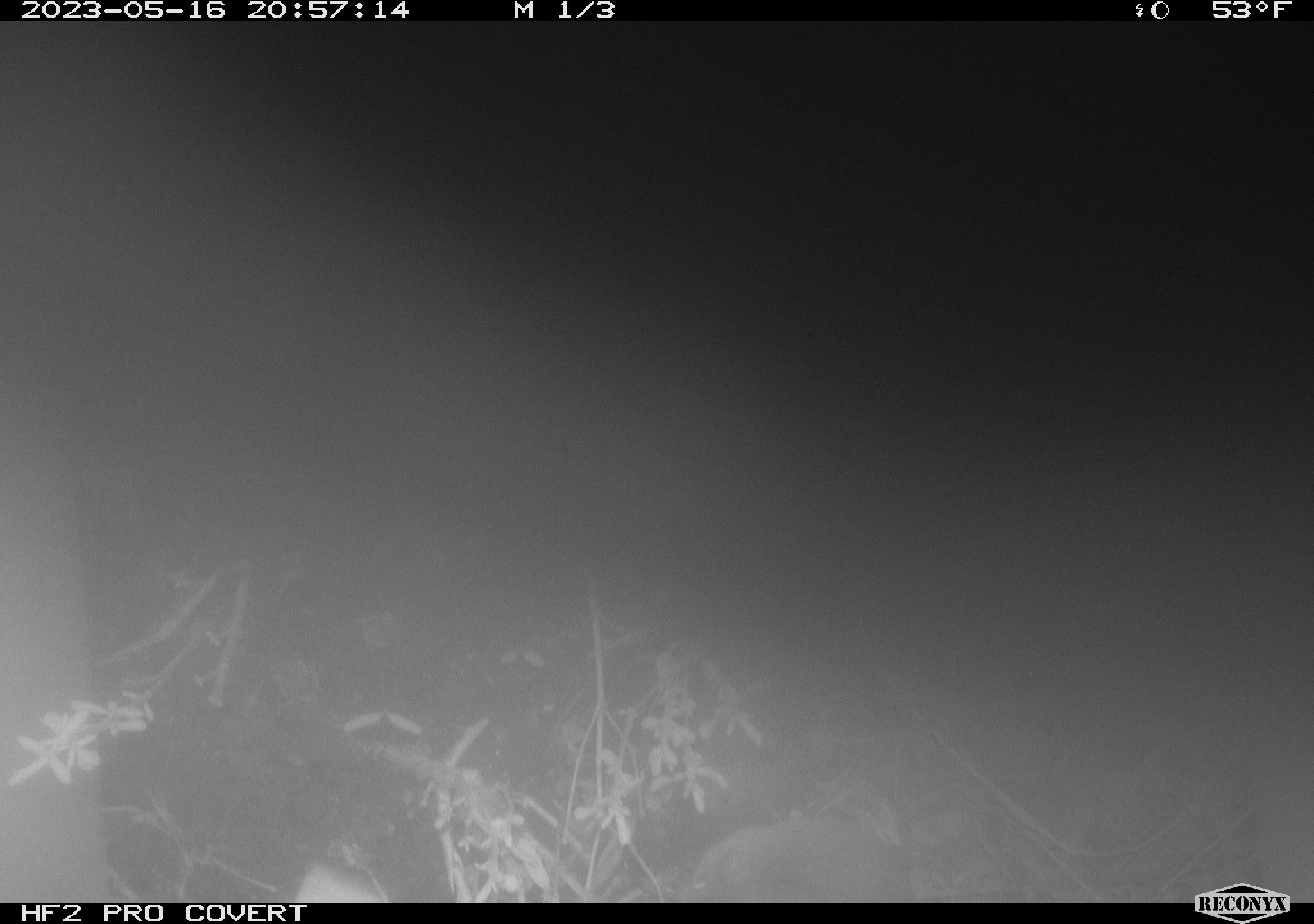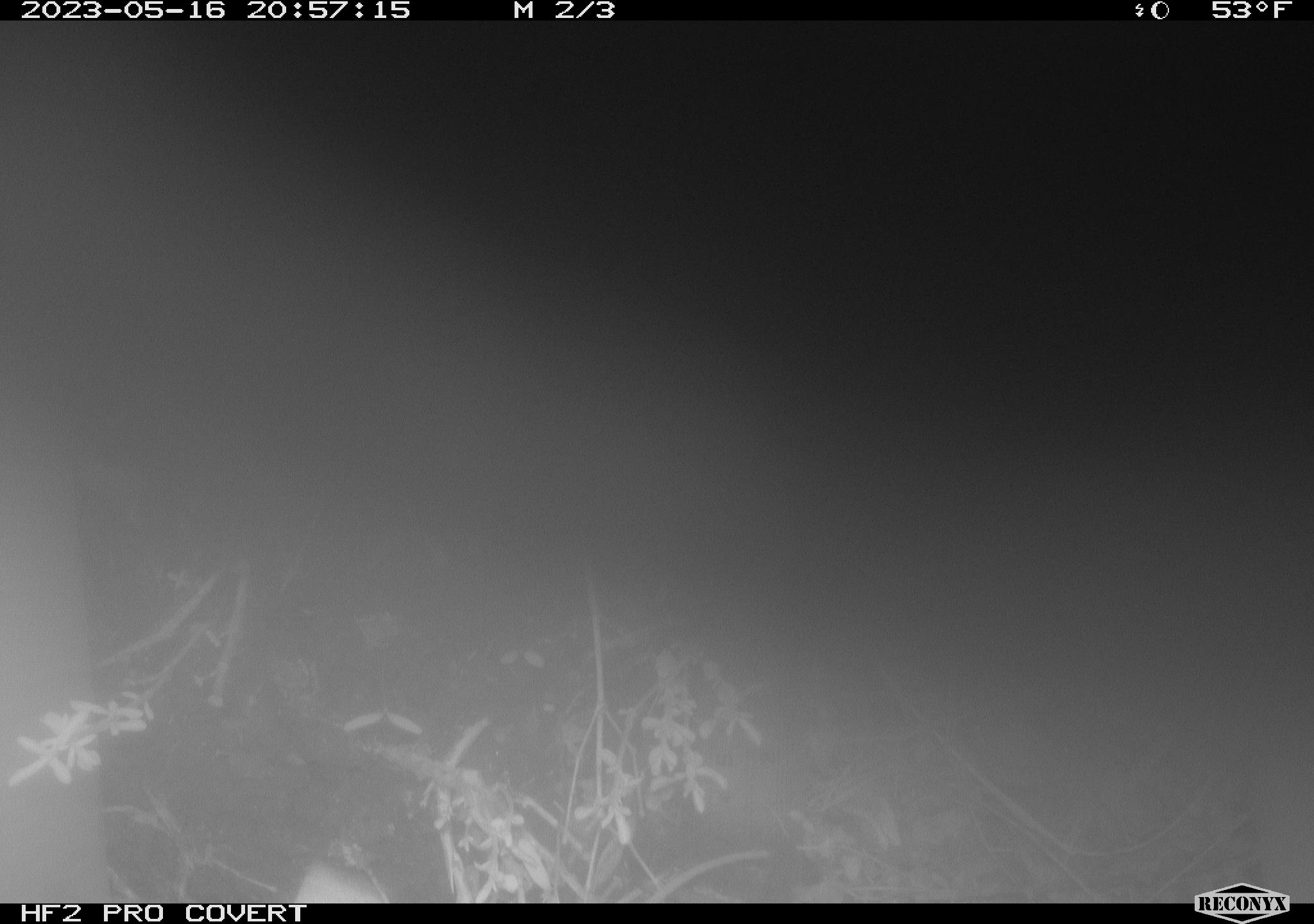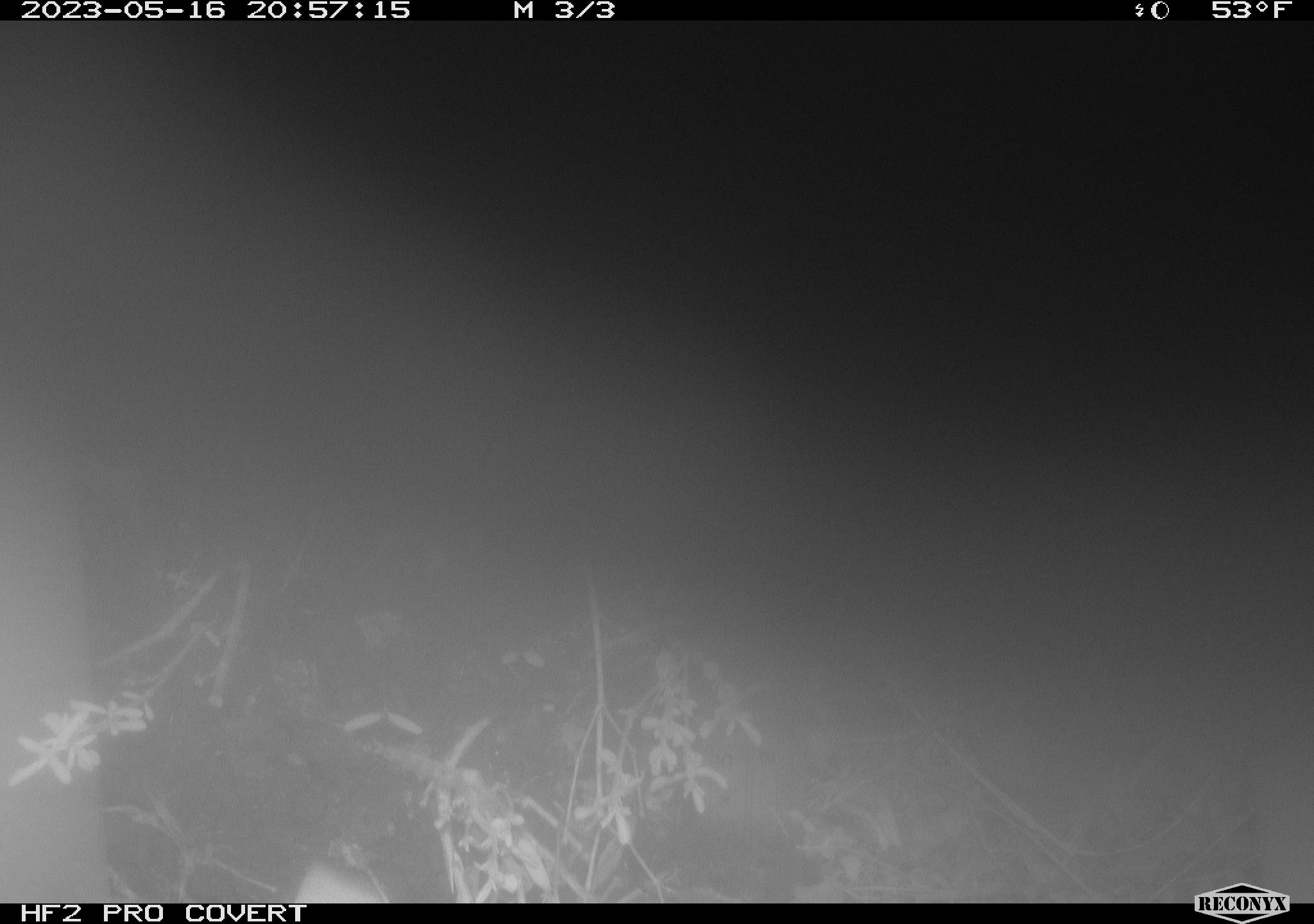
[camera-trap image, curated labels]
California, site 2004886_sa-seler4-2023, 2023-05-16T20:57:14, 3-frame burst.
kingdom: Animalia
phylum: Chordata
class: Mammalia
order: Eulipotyphla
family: Soricidae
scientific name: Soricidae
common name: shrews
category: soricidae family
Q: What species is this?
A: Soricidae family (shrews) (Soricidae).